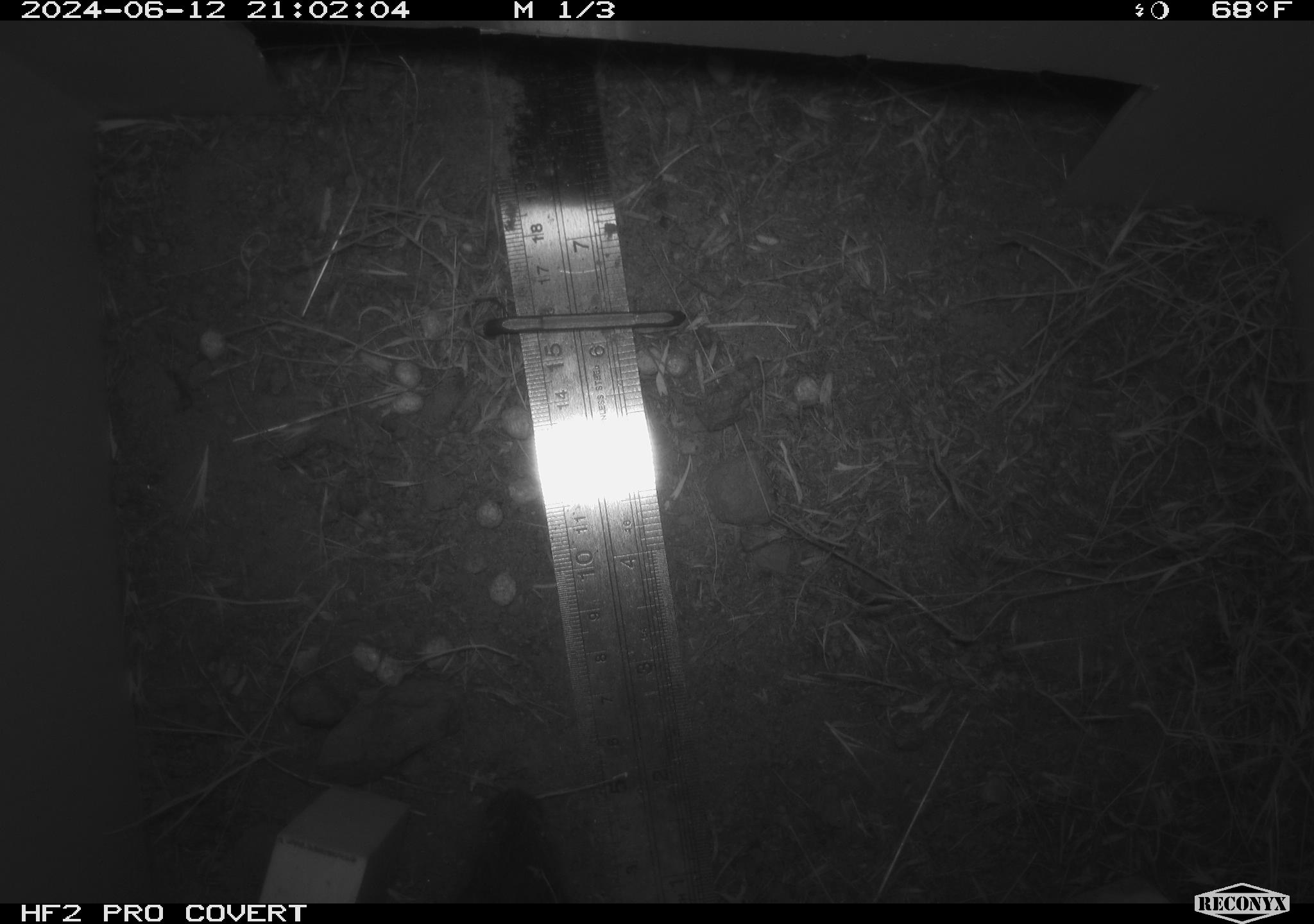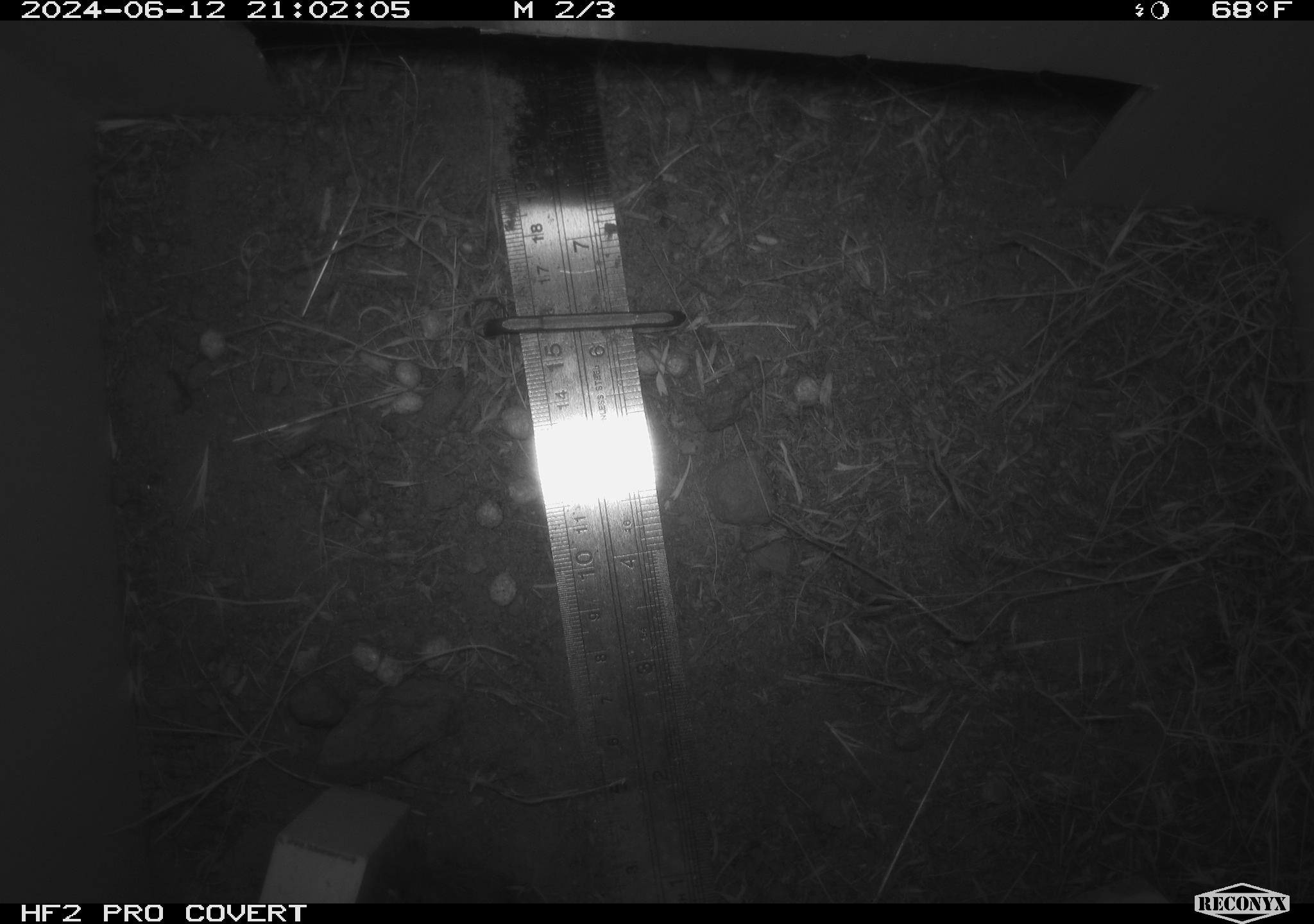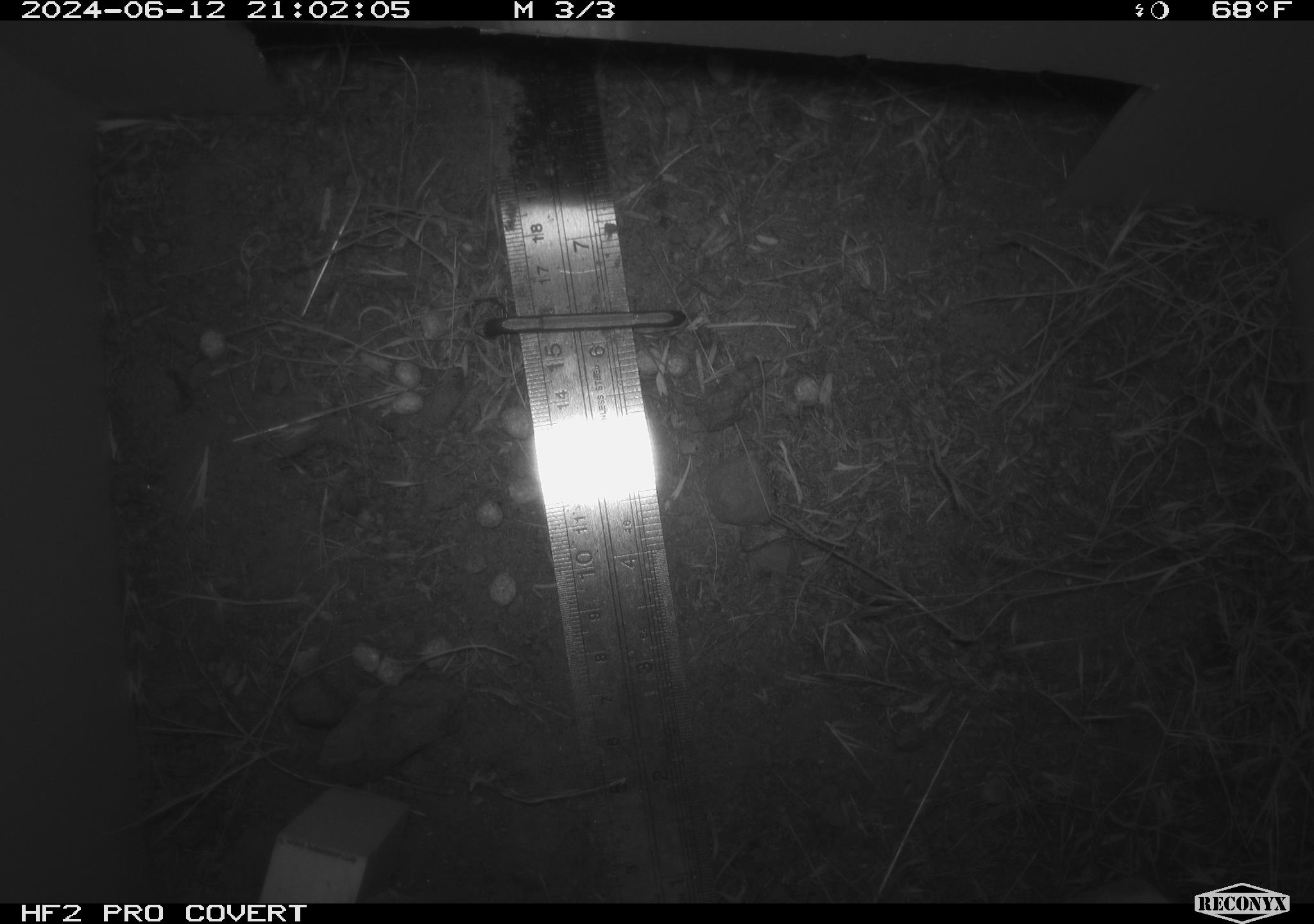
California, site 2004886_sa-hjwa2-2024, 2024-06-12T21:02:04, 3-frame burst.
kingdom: Animalia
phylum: Chordata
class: Mammalia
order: Rodentia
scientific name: Rodentia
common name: rodent